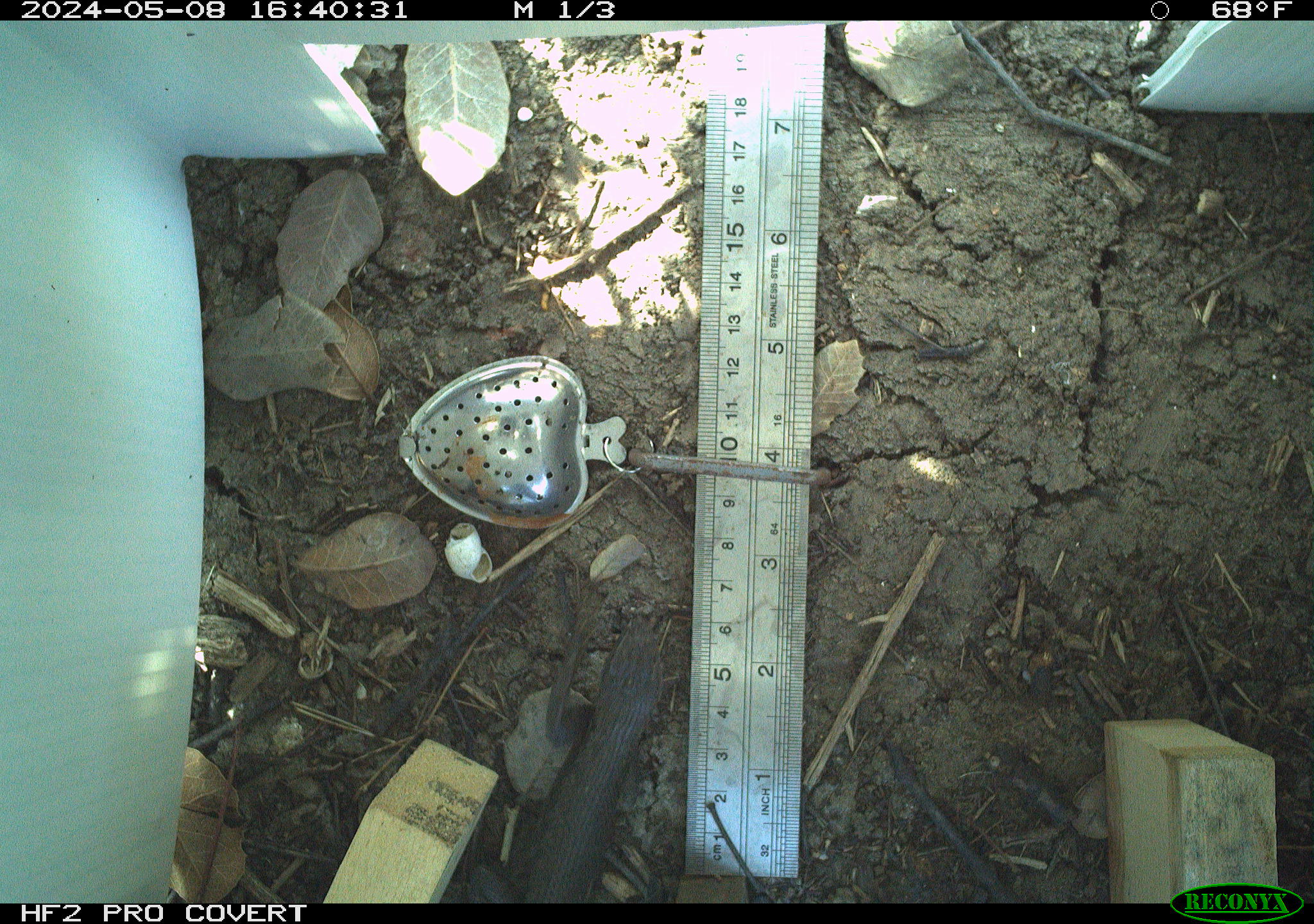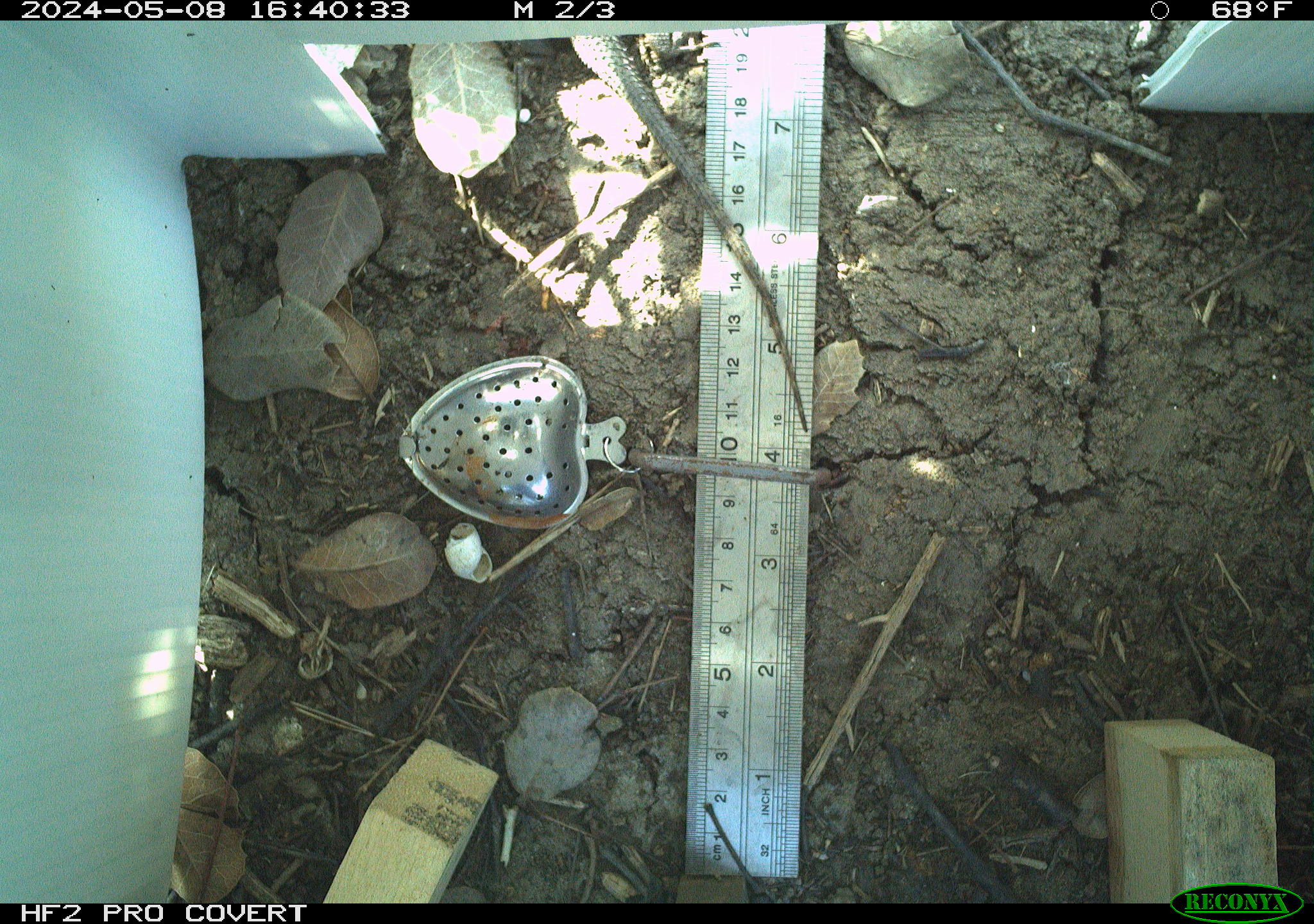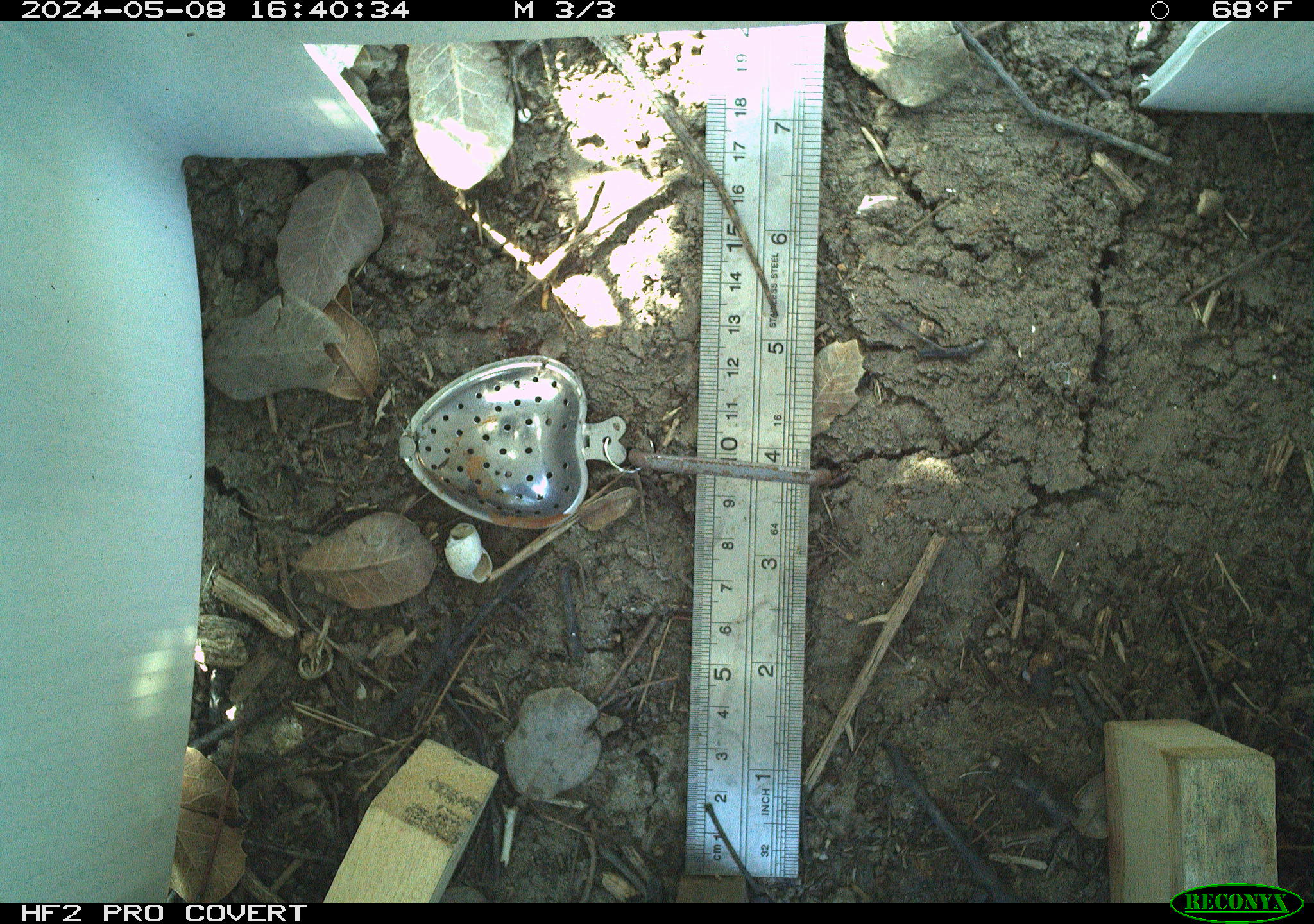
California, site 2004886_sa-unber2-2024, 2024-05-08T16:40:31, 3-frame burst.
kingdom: Animalia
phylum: Chordata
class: Reptilia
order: Squamata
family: Phrynosomatidae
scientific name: Phrynosomatidae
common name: phrynosomatid lizards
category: phrynosomatidae family